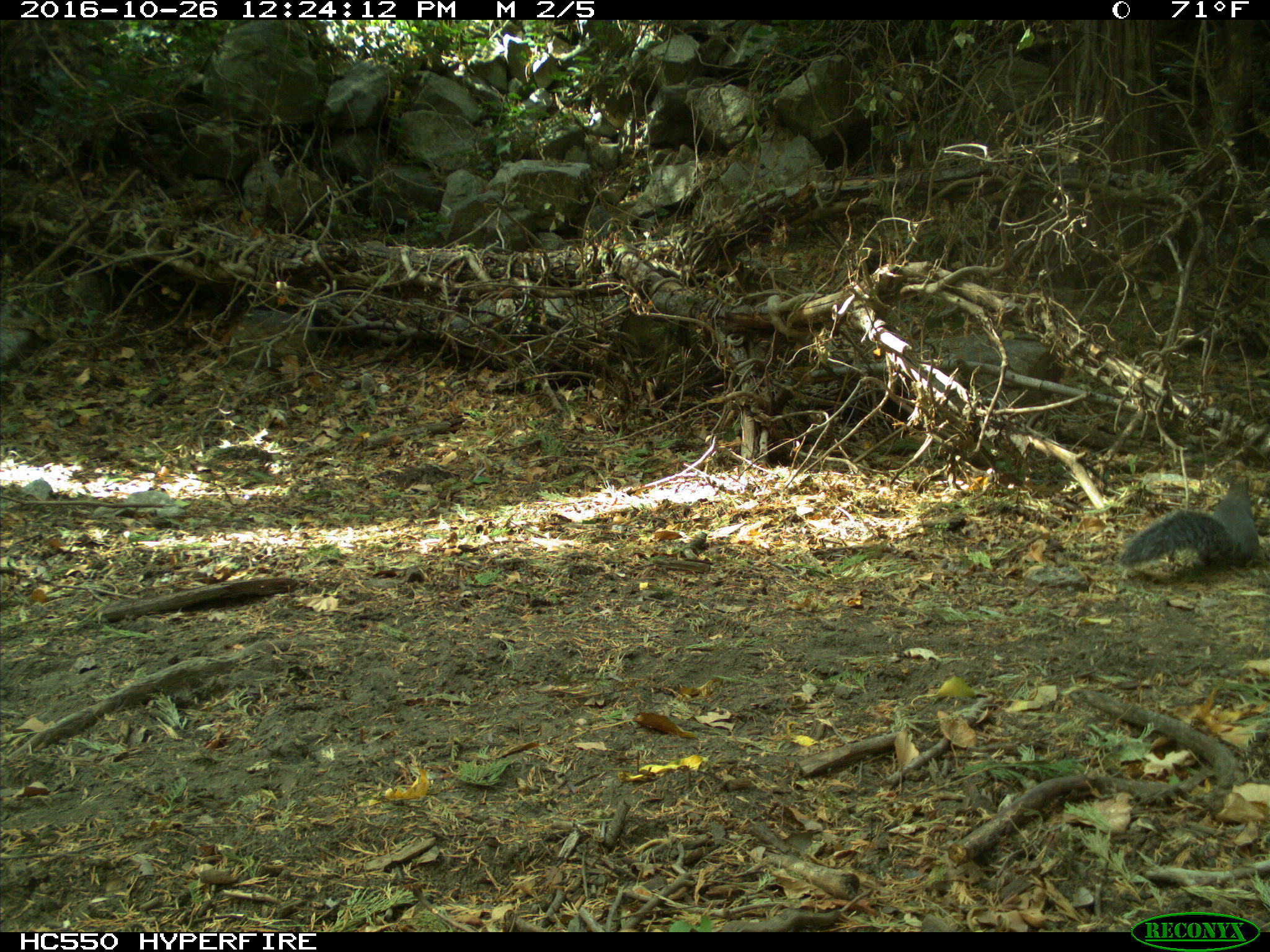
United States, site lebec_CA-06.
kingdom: Animalia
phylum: Chordata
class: Mammalia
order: Rodentia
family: Sciuridae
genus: Sciurus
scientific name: Sciurus carolinensis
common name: eastern gray squirrel